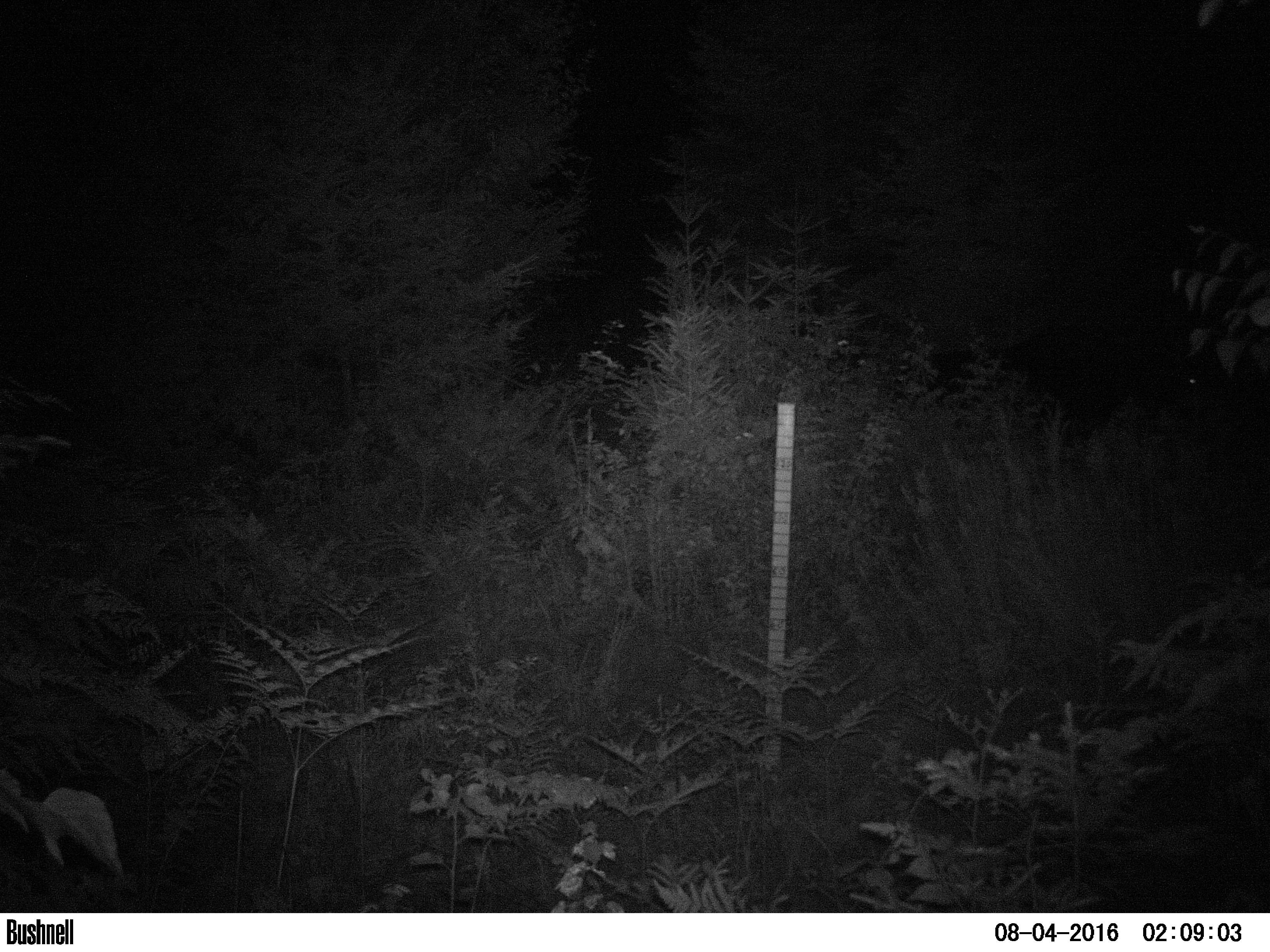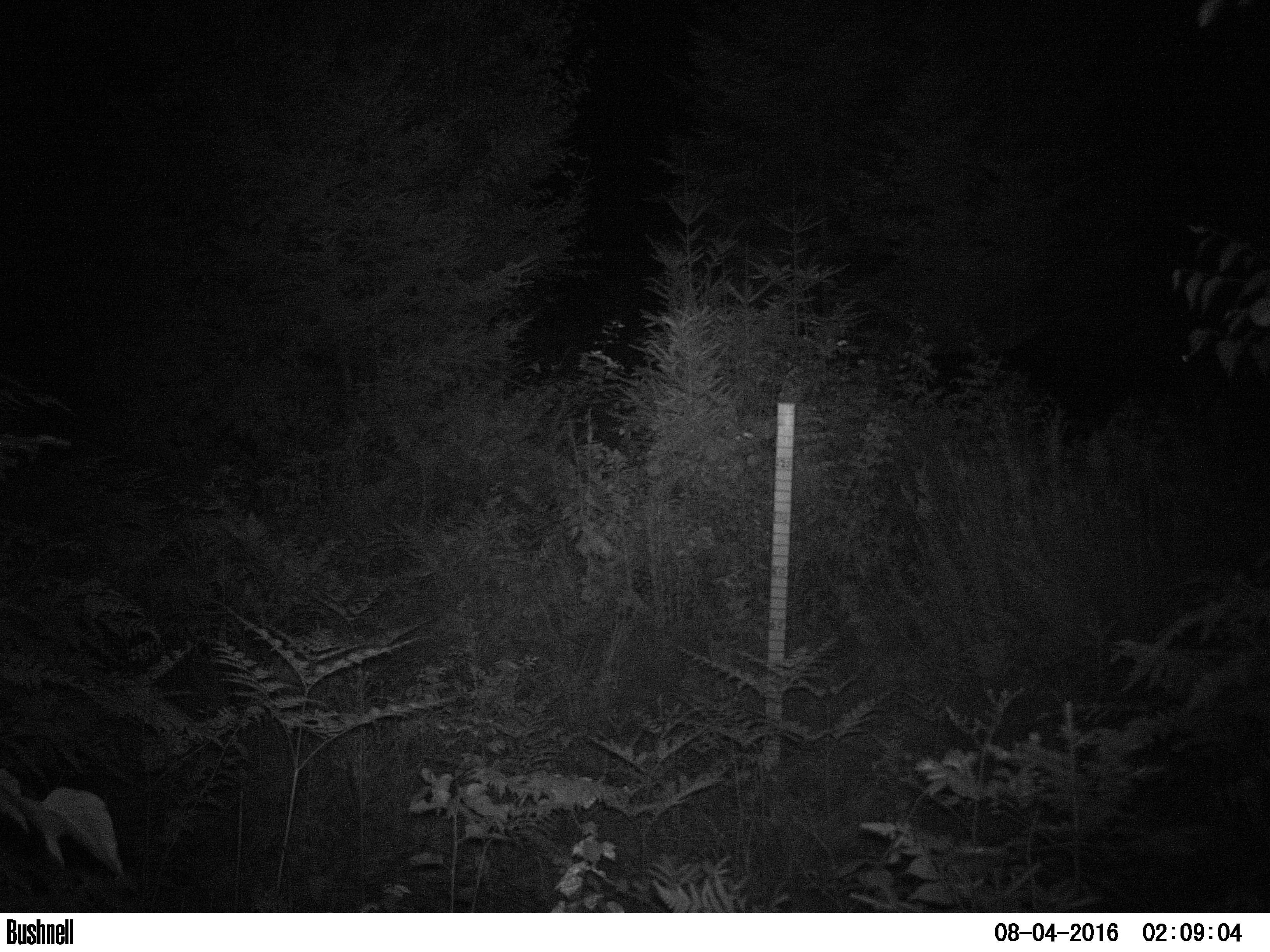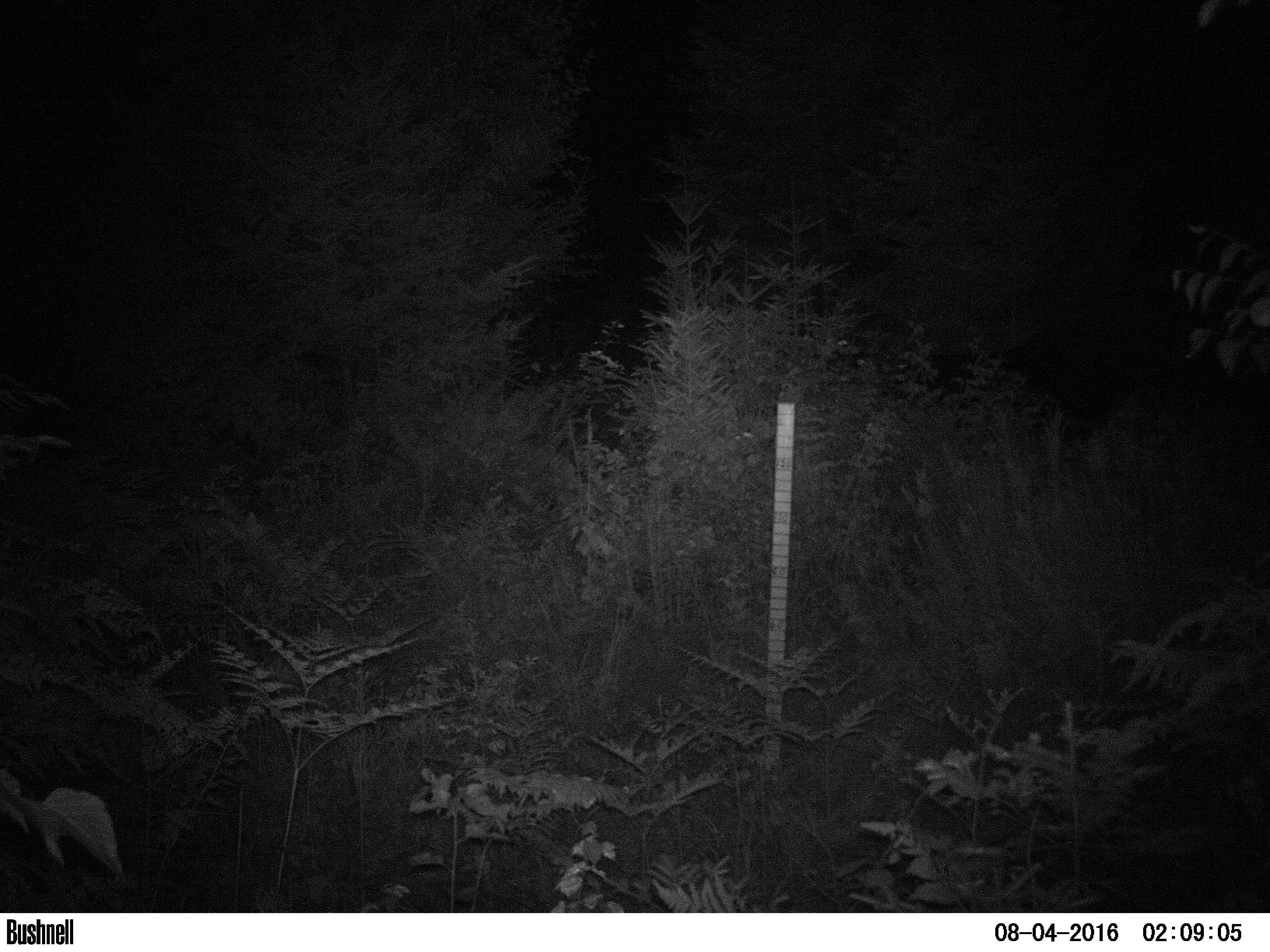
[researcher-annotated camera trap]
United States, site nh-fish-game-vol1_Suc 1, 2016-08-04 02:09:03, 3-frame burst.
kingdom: Animalia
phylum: Chordata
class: Mammalia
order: Artiodactyla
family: Cervidae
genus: Alces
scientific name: Alces alces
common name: moose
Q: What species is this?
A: Moose (Alces alces).